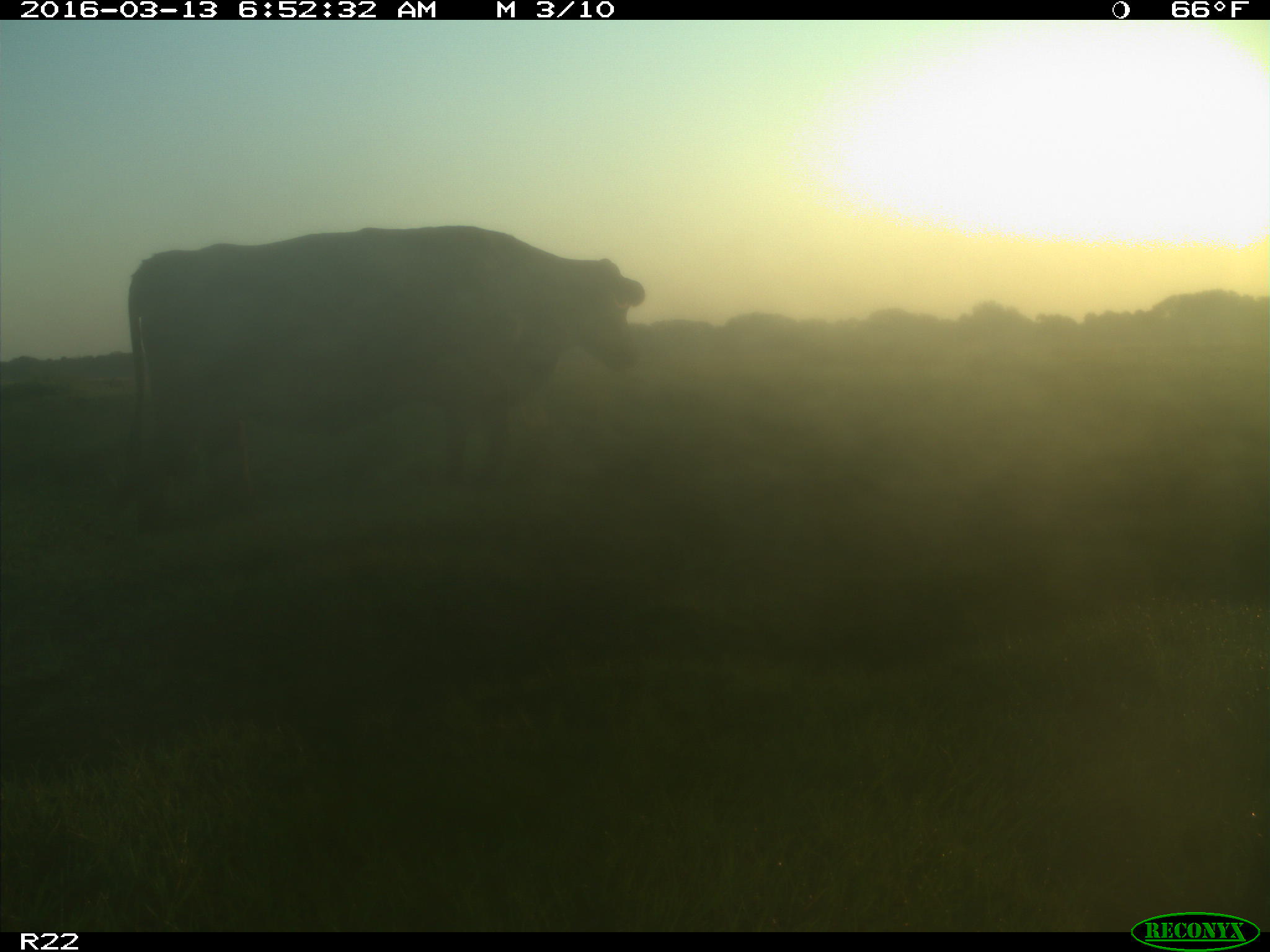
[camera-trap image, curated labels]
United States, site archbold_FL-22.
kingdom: Animalia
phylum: Chordata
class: Mammalia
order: Artiodactyla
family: Bovidae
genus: Bos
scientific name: Bos taurus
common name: domestic cow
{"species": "Bos taurus (domestic cow)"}